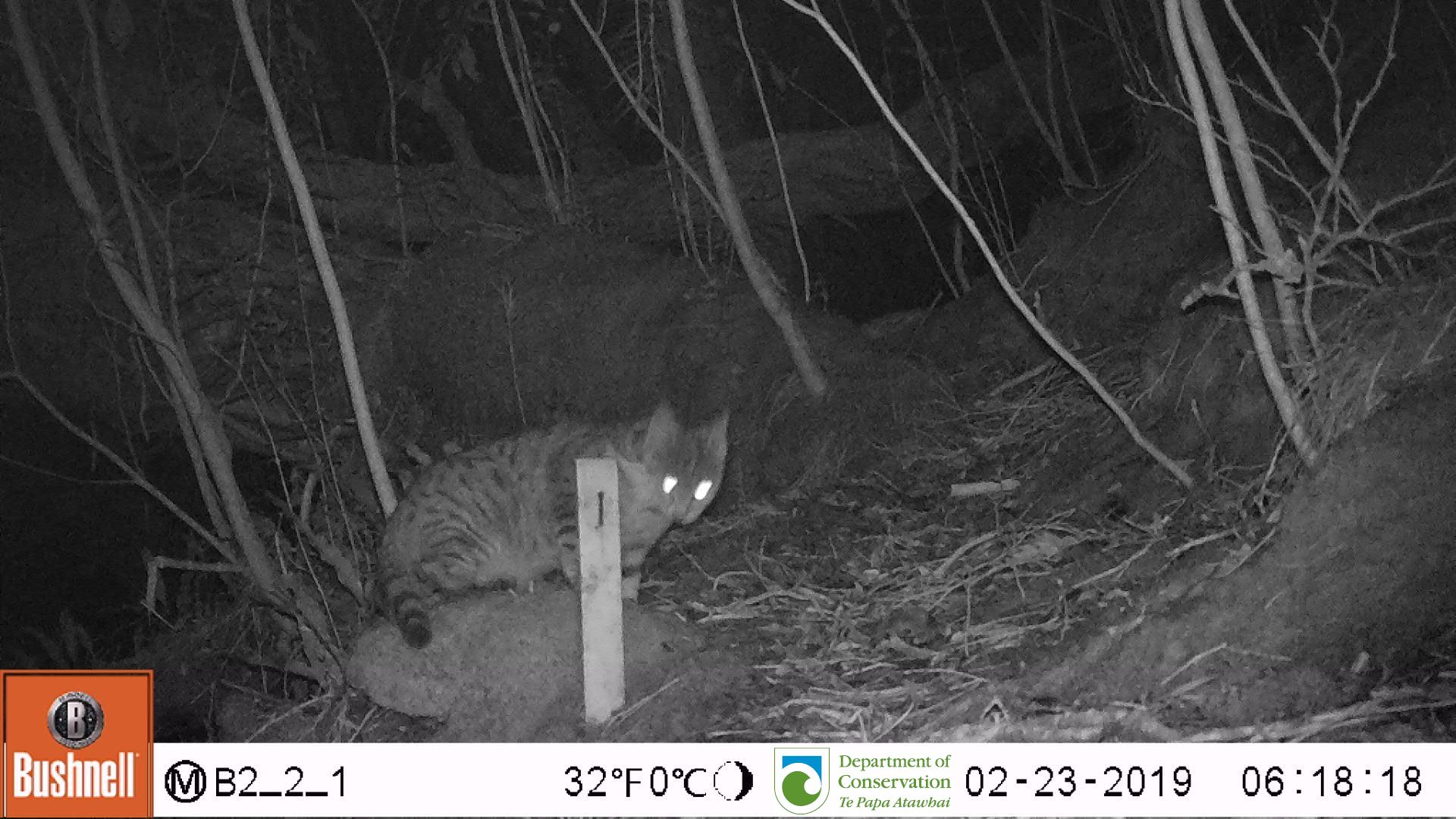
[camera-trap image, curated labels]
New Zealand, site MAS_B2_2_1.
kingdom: Animalia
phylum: Chordata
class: Mammalia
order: Carnivora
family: Felidae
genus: Felis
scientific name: Felis catus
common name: domestic cat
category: cat